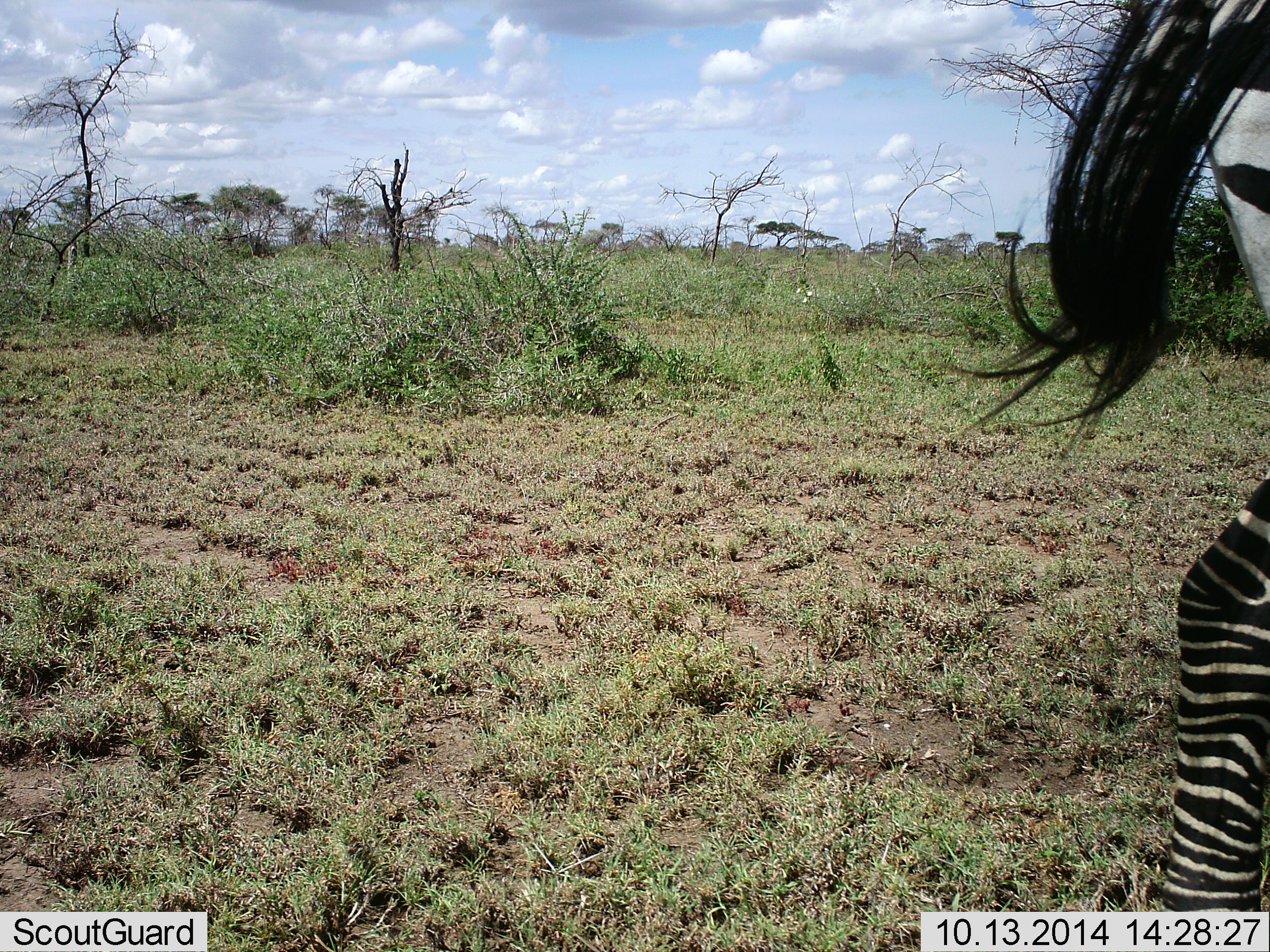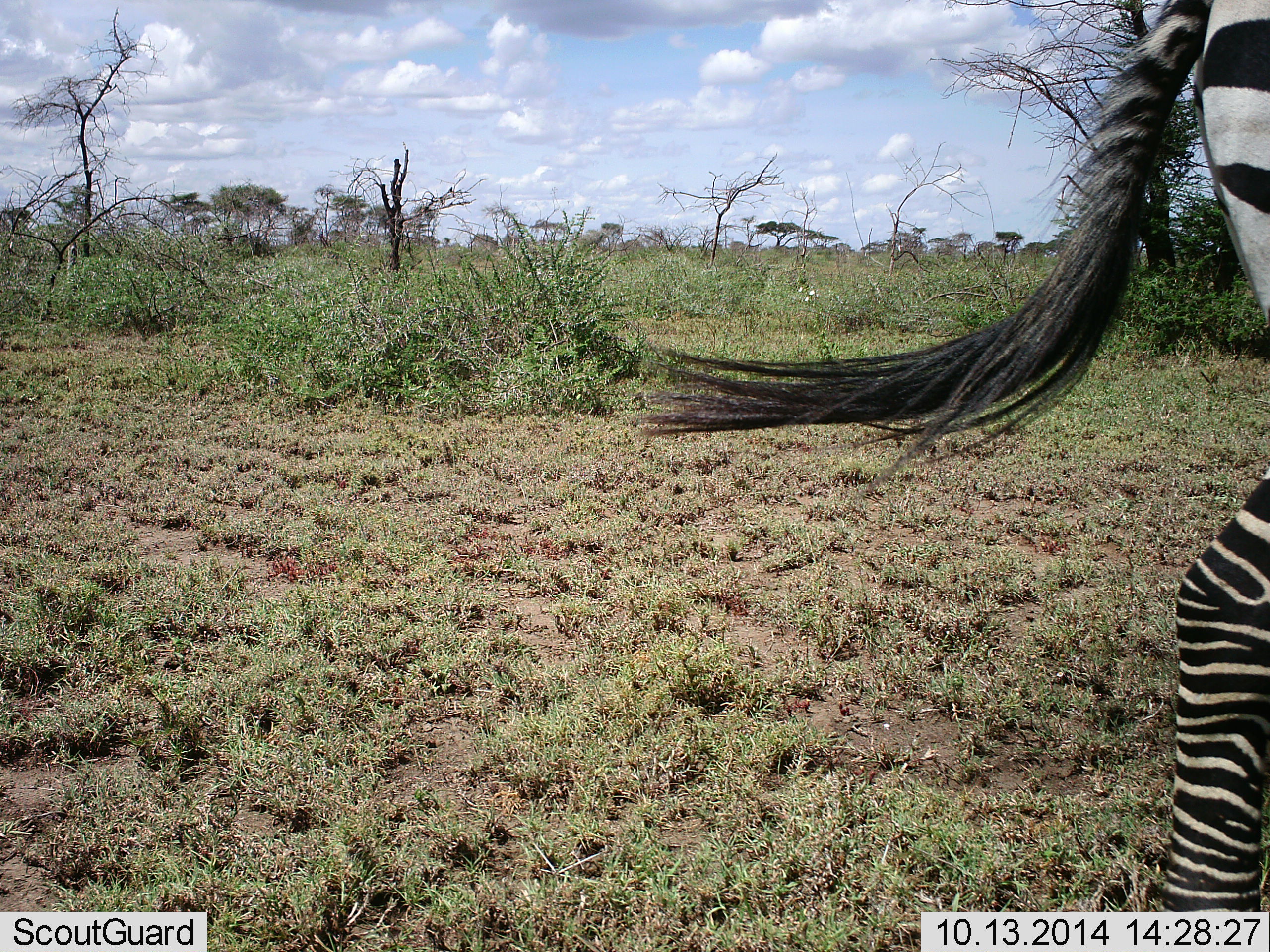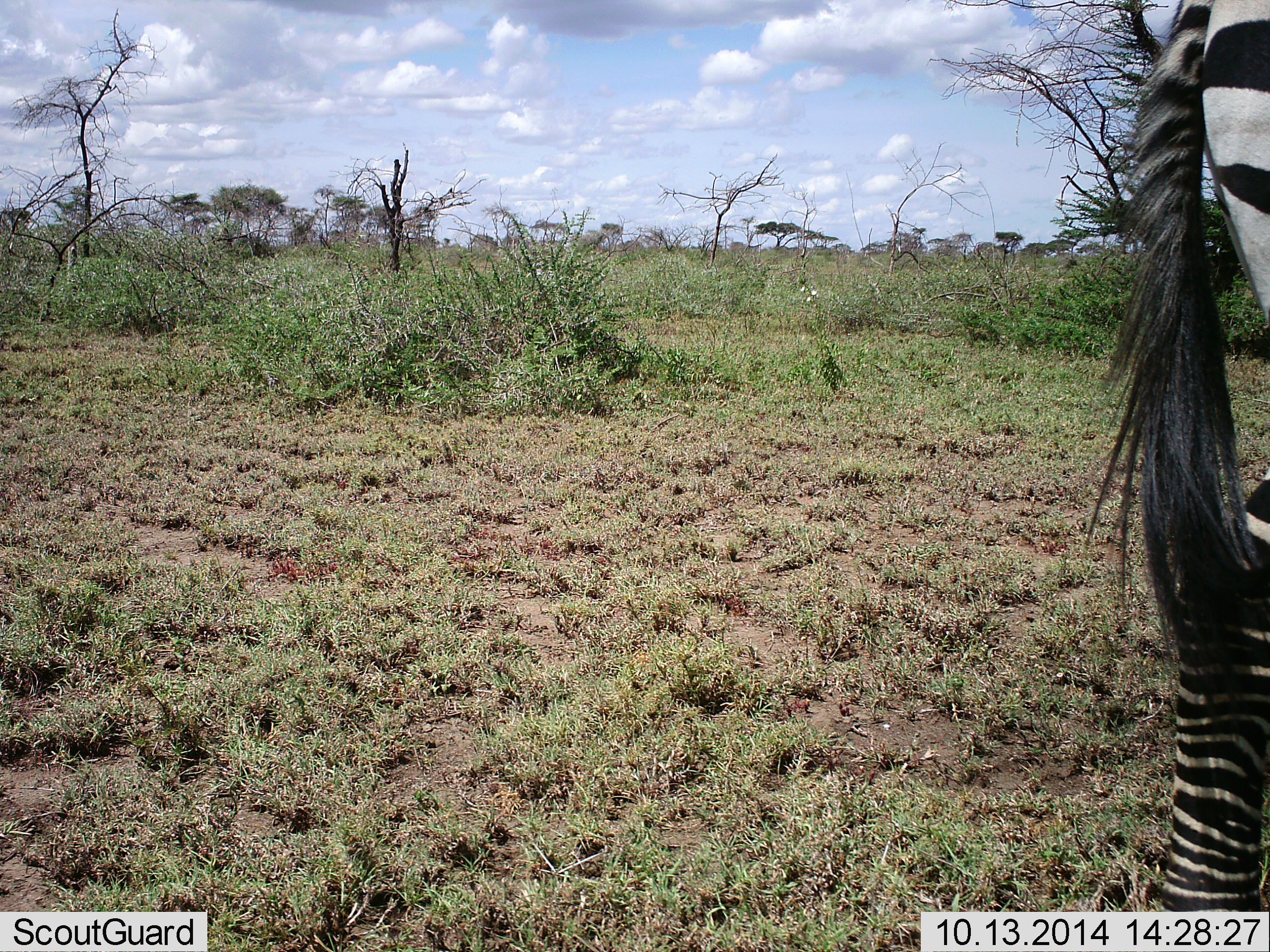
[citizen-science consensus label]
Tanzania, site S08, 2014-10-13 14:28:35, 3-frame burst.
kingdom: Animalia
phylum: Chordata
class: Mammalia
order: Perissodactyla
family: Equidae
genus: Equus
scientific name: Equus quagga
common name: plains zebra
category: zebra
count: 1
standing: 80%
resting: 0%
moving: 20%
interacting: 0%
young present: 0%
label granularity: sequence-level